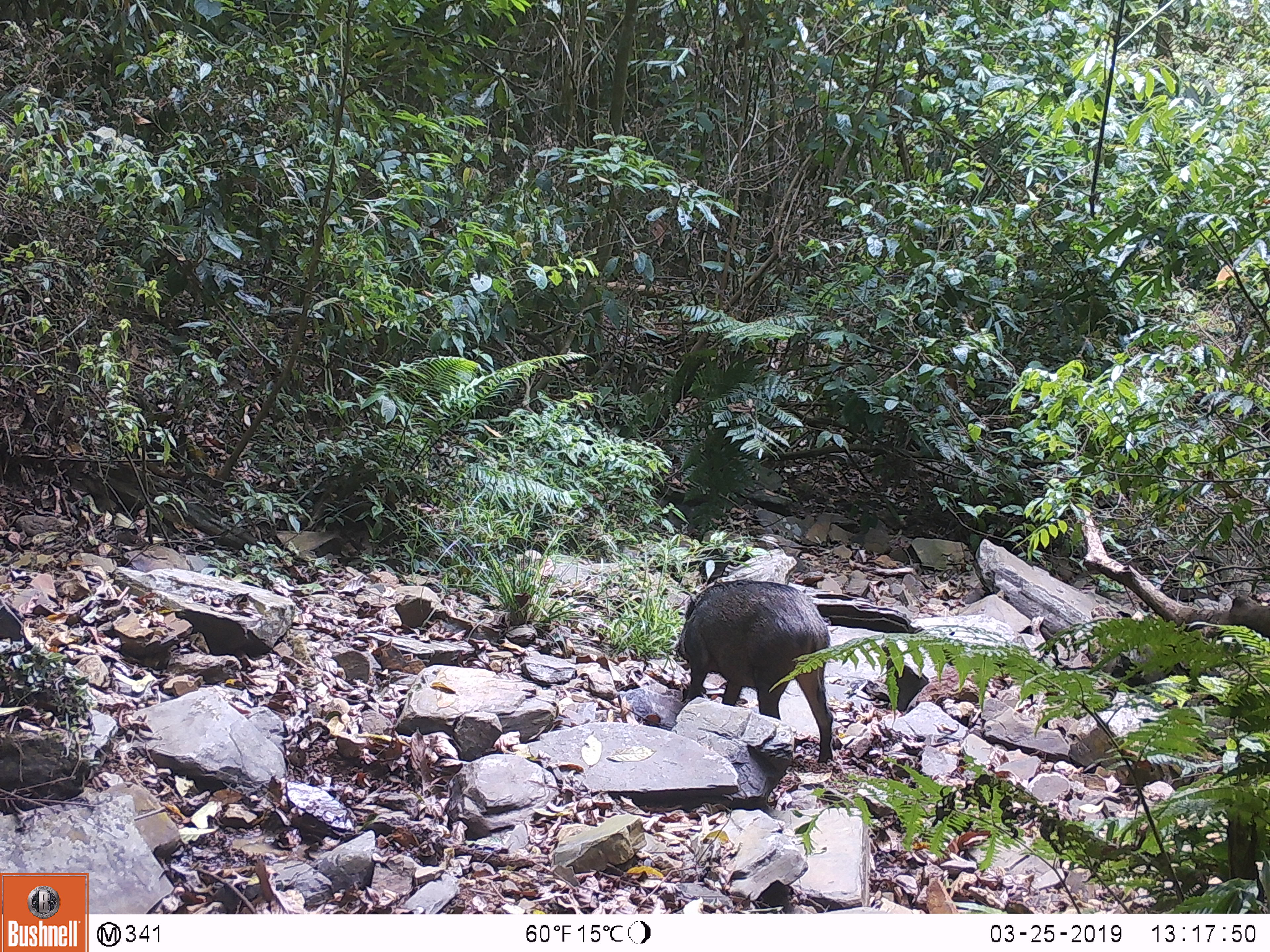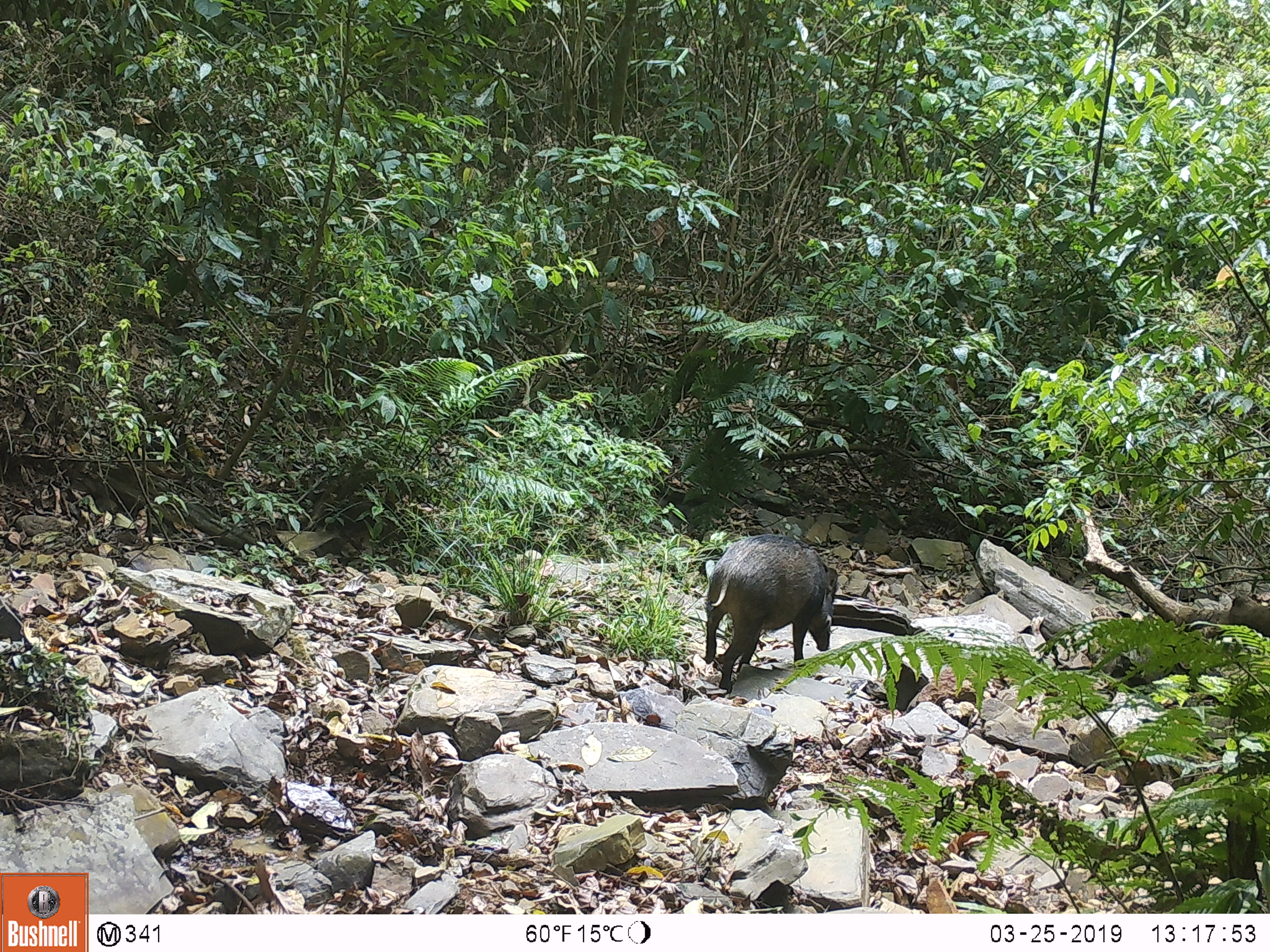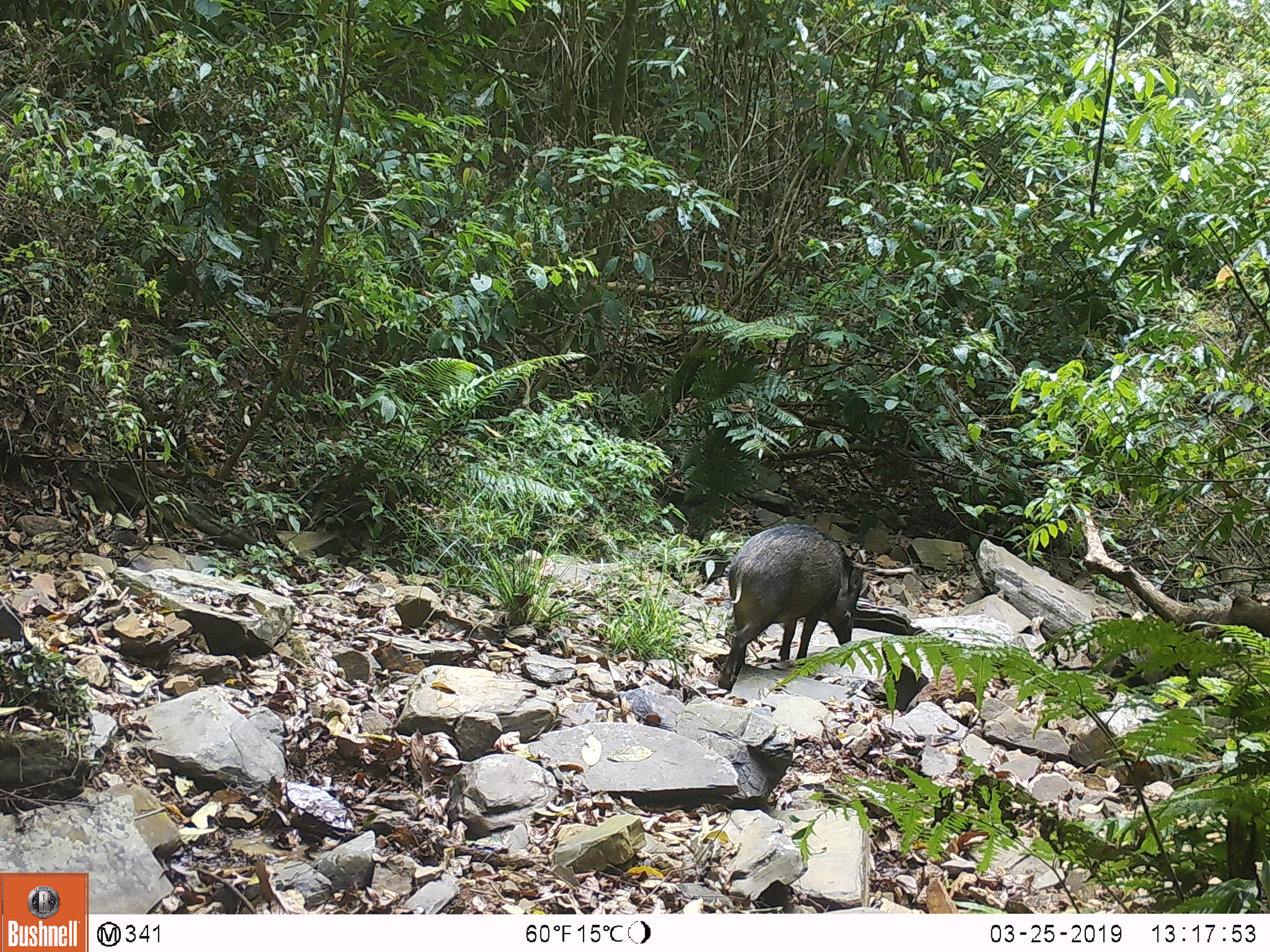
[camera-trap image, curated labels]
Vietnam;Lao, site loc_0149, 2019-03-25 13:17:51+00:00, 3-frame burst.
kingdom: Animalia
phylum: Chordata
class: Mammalia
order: Artiodactyla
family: Suidae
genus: Sus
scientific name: Sus scrofa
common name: eurasian wild pig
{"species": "eurasian wild pig (Sus scrofa)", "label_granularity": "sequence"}